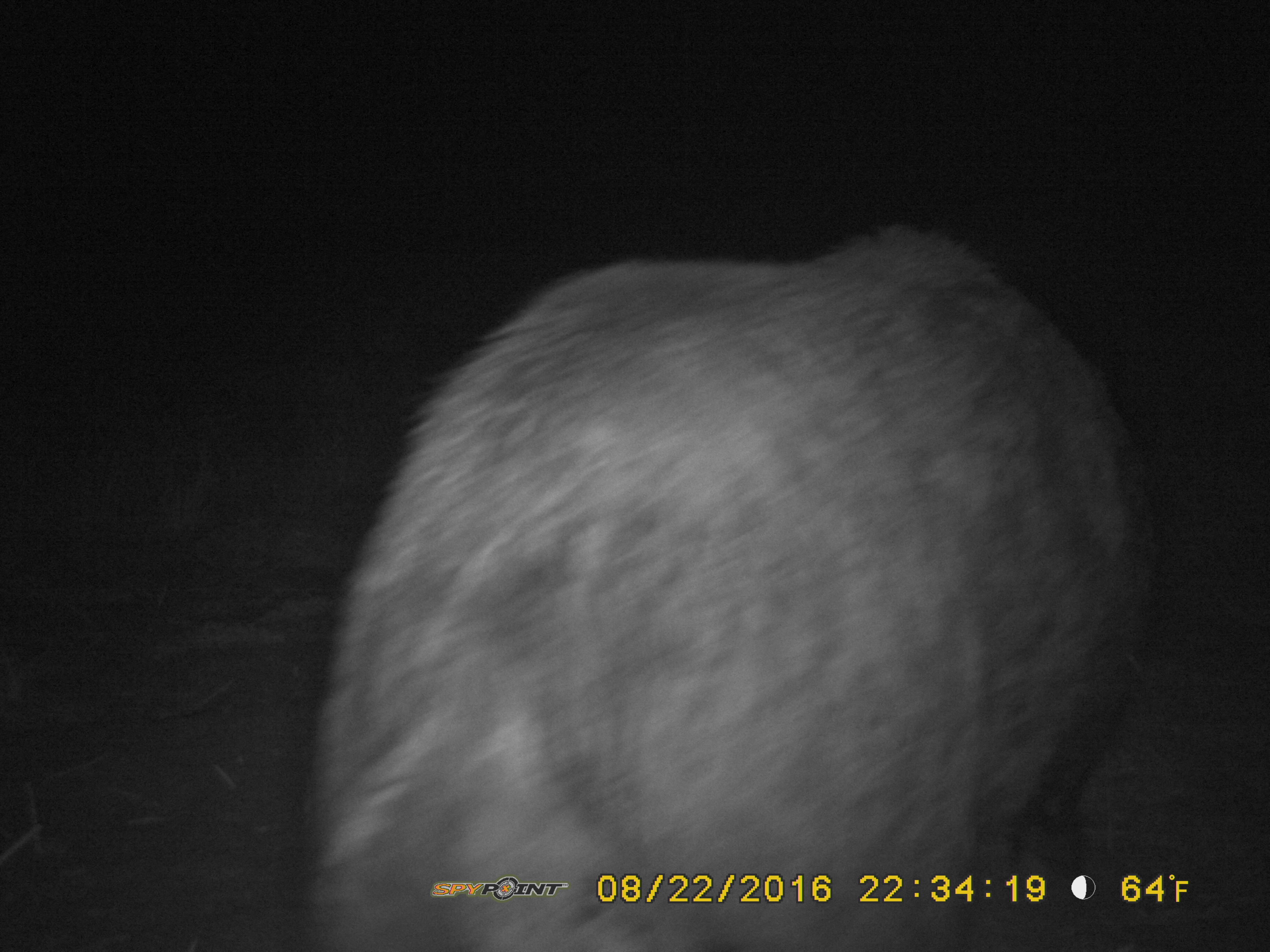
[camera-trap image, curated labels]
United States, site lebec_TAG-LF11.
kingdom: Animalia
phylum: Chordata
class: Mammalia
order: Artiodactyla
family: Suidae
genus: Sus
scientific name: Sus scrofa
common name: wild boar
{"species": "Sus scrofa (wild boar)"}